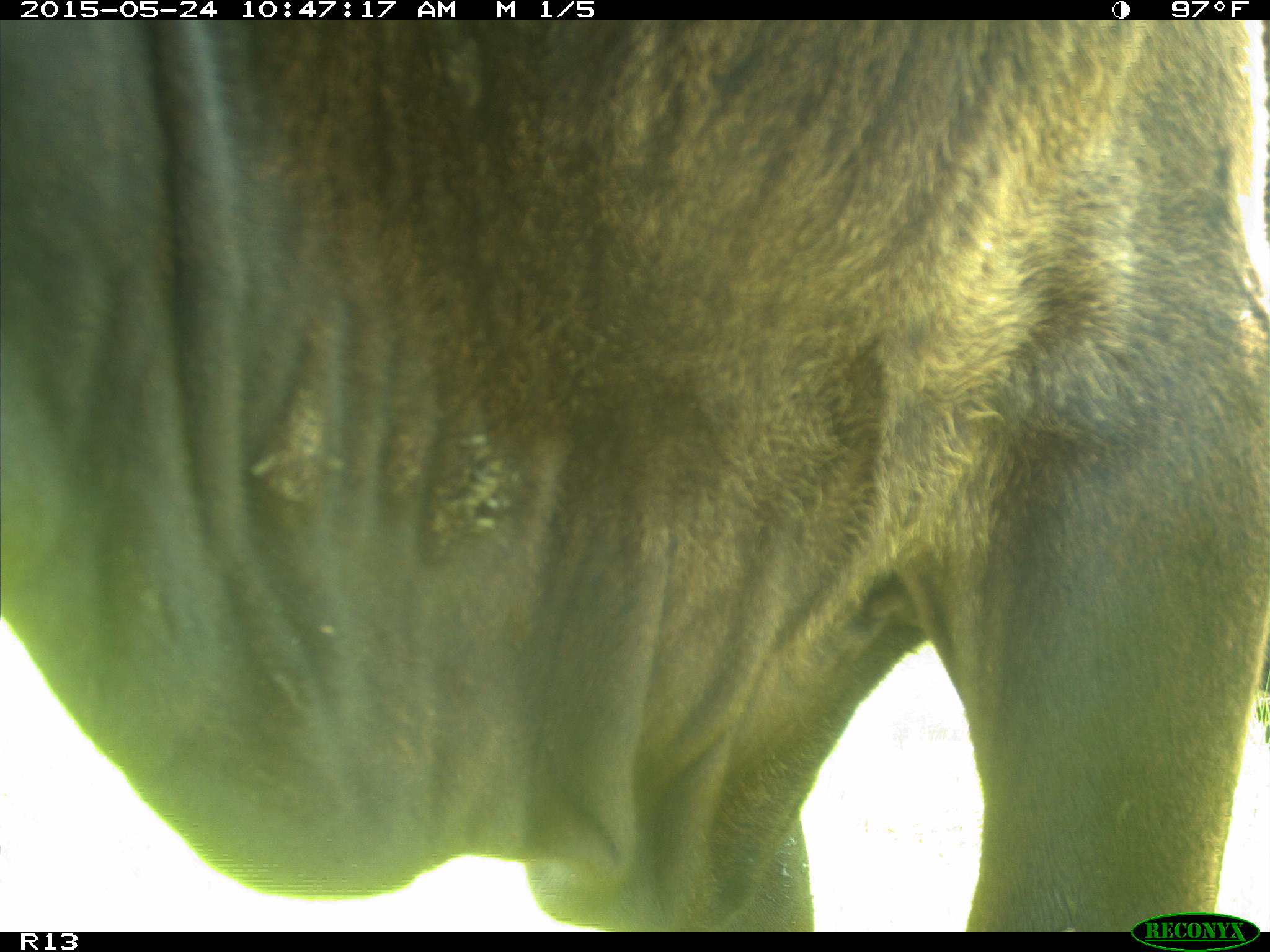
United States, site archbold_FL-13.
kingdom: Animalia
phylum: Chordata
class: Mammalia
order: Artiodactyla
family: Bovidae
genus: Bos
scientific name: Bos taurus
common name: domestic cow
Bos taurus (domestic cow).